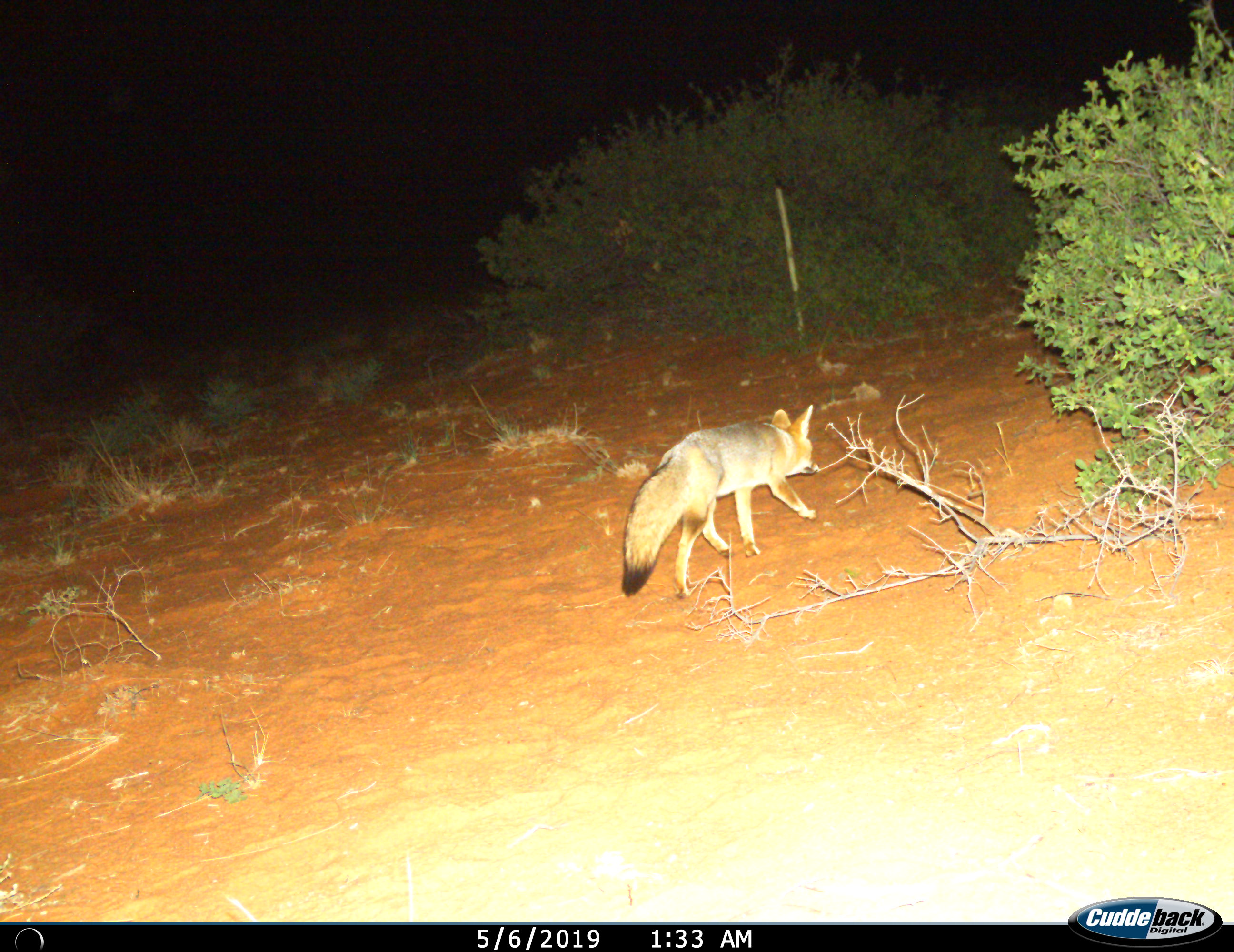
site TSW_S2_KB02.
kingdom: Animalia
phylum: Chordata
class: Mammalia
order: Carnivora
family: Canidae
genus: Vulpes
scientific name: Vulpes chama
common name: cape fox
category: foxcape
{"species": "foxcape (cape fox) (Vulpes chama)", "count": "1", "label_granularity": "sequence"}